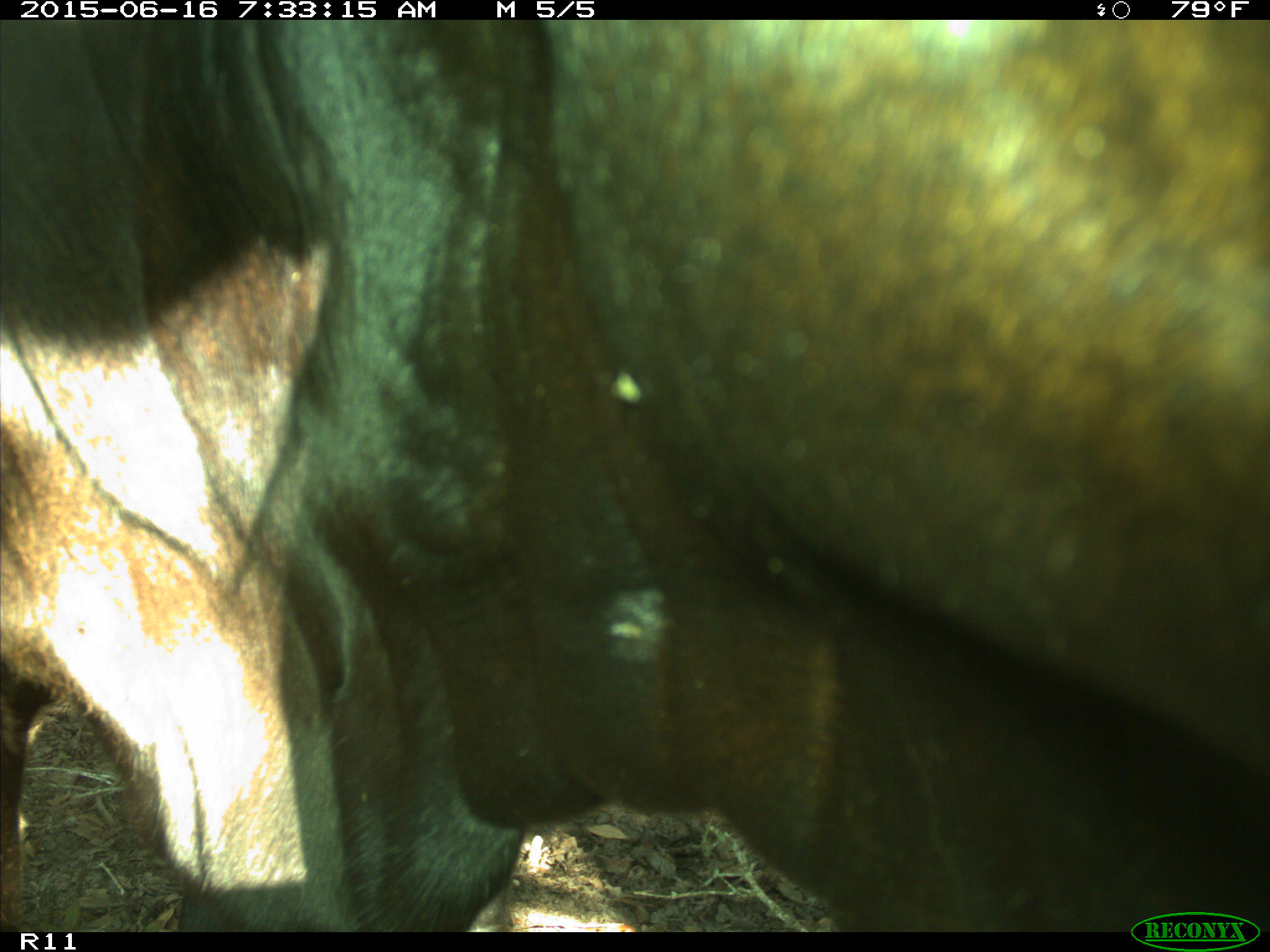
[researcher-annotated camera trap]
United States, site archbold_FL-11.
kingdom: Animalia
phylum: Chordata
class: Mammalia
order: Artiodactyla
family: Bovidae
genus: Bos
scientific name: Bos taurus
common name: domestic cow